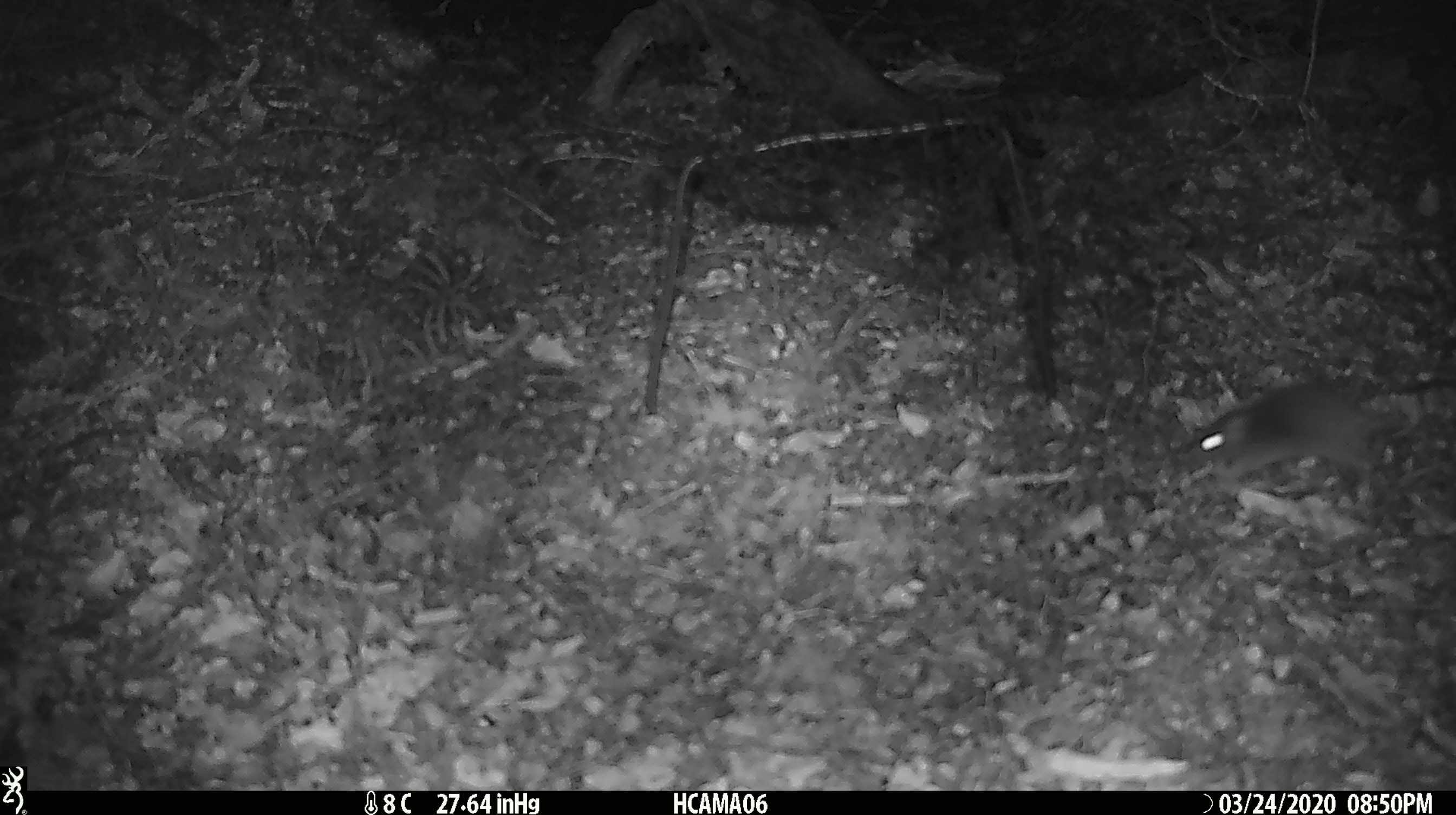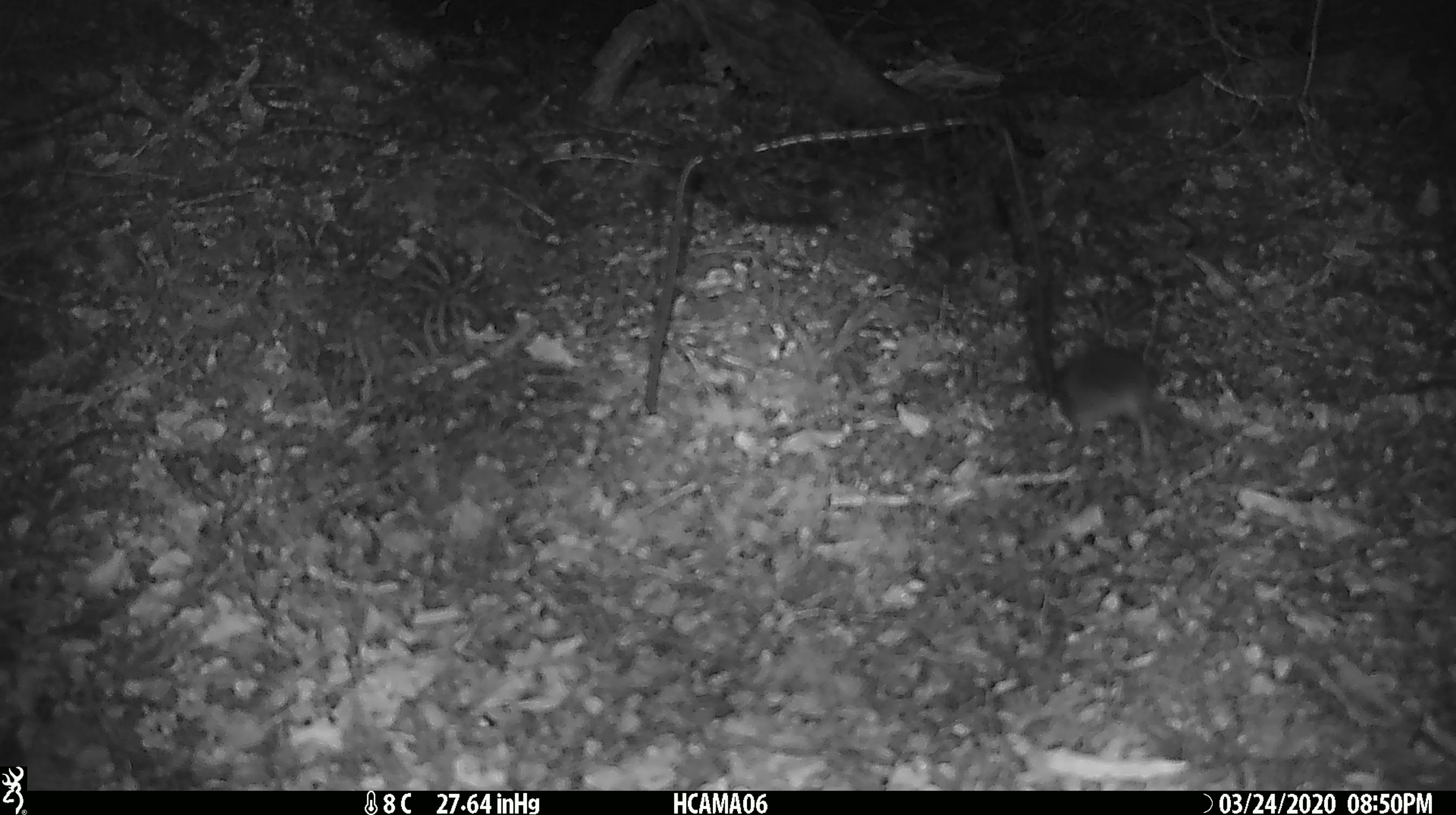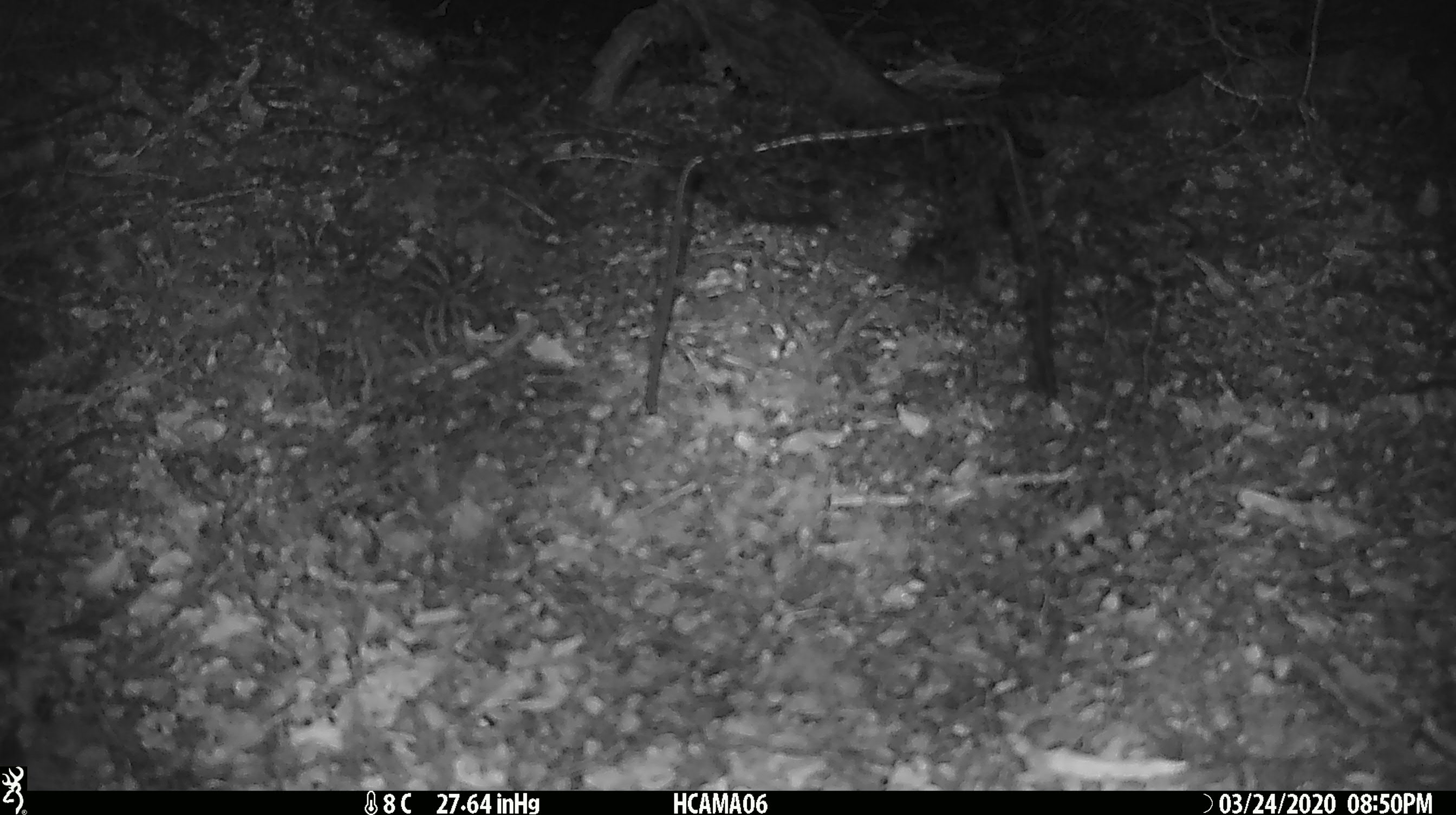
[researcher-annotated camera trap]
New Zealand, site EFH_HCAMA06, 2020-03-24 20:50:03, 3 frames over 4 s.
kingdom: Animalia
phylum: Chordata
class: Mammalia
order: Rodentia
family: Muridae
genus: Mus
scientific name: Mus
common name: mouse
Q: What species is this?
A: Mouse (Mus).